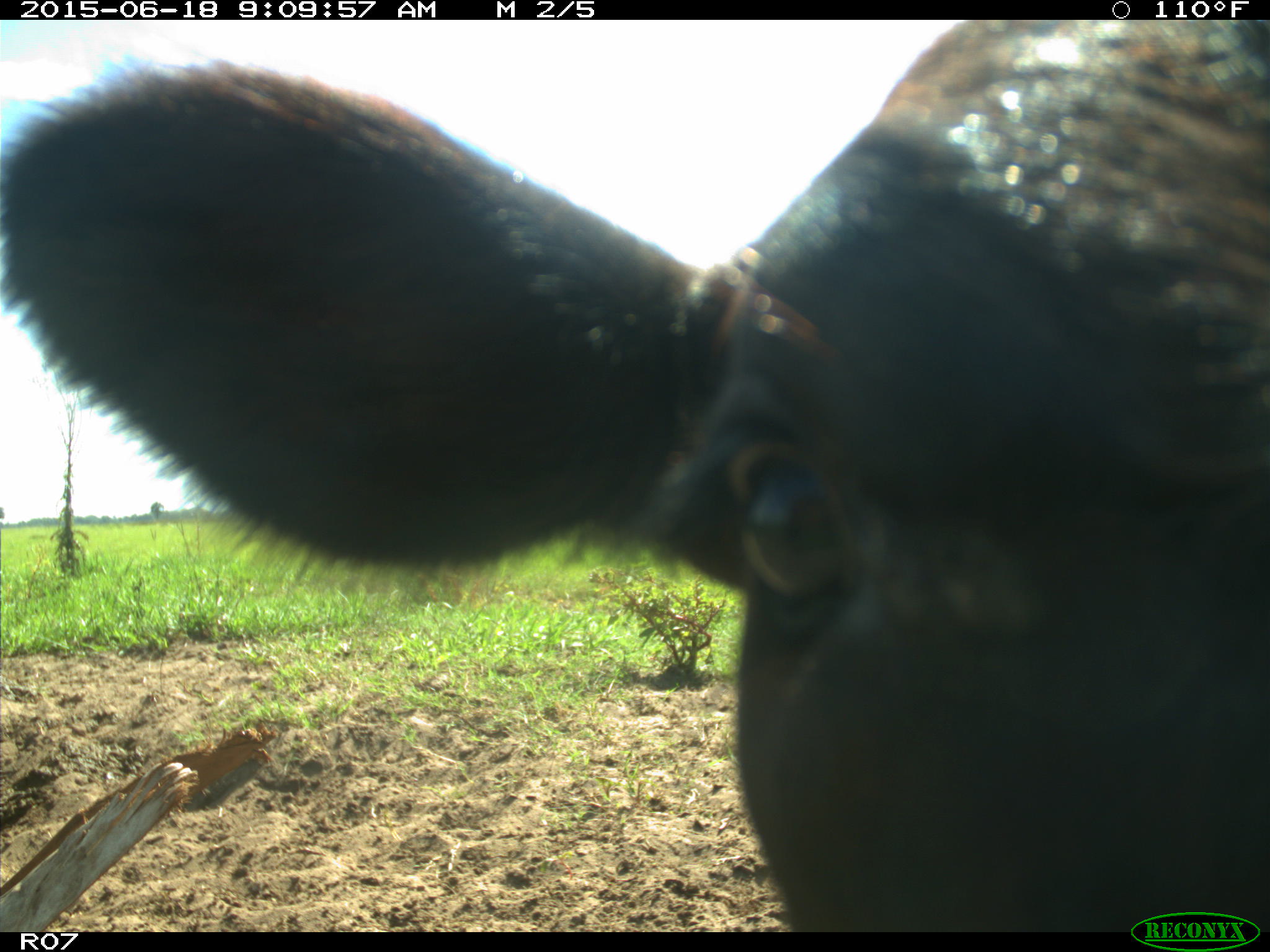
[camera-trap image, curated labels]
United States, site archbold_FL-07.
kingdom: Animalia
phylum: Chordata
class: Mammalia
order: Artiodactyla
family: Bovidae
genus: Bos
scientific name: Bos taurus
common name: domestic cow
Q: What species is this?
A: Bos taurus (domestic cow).